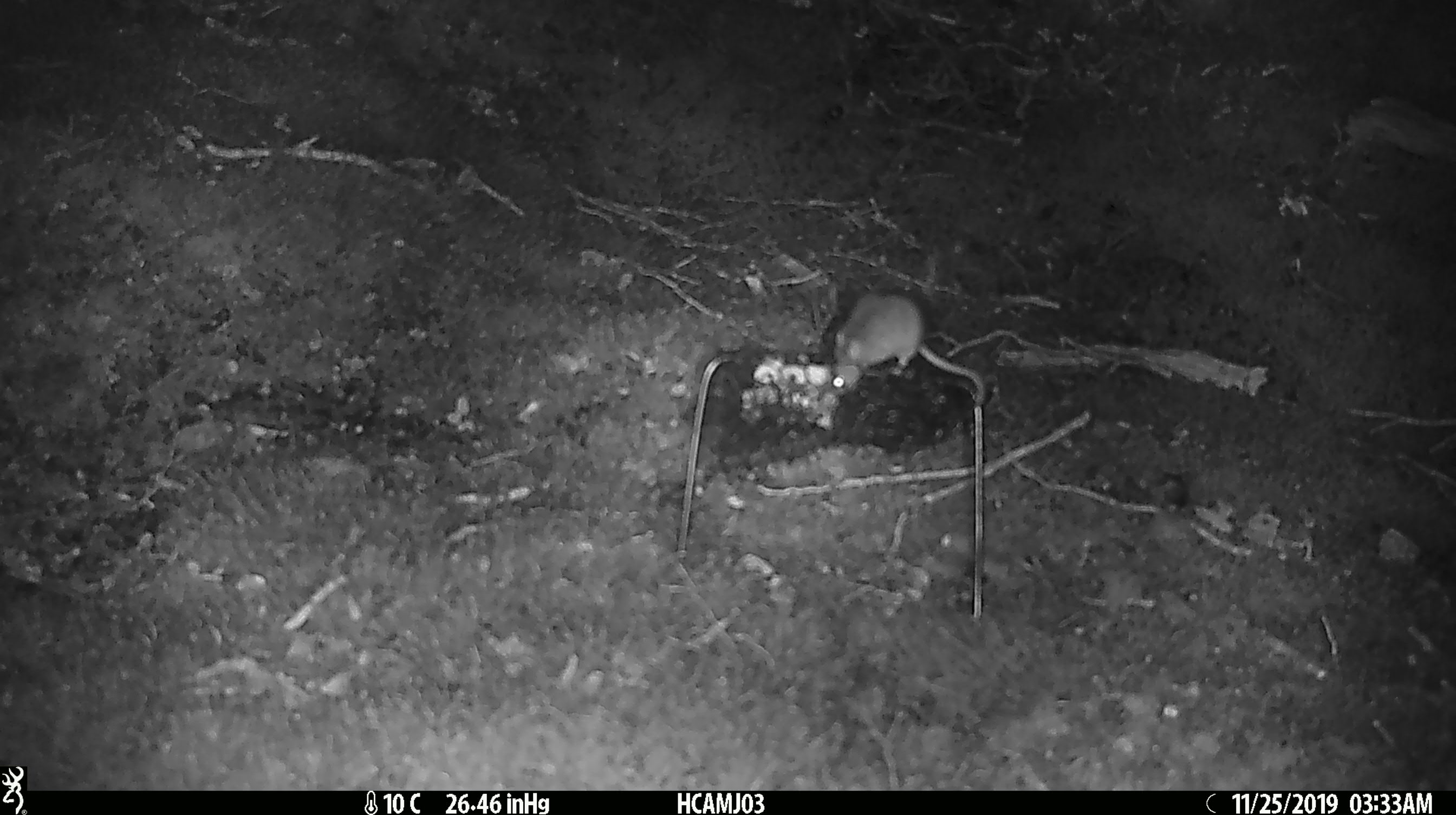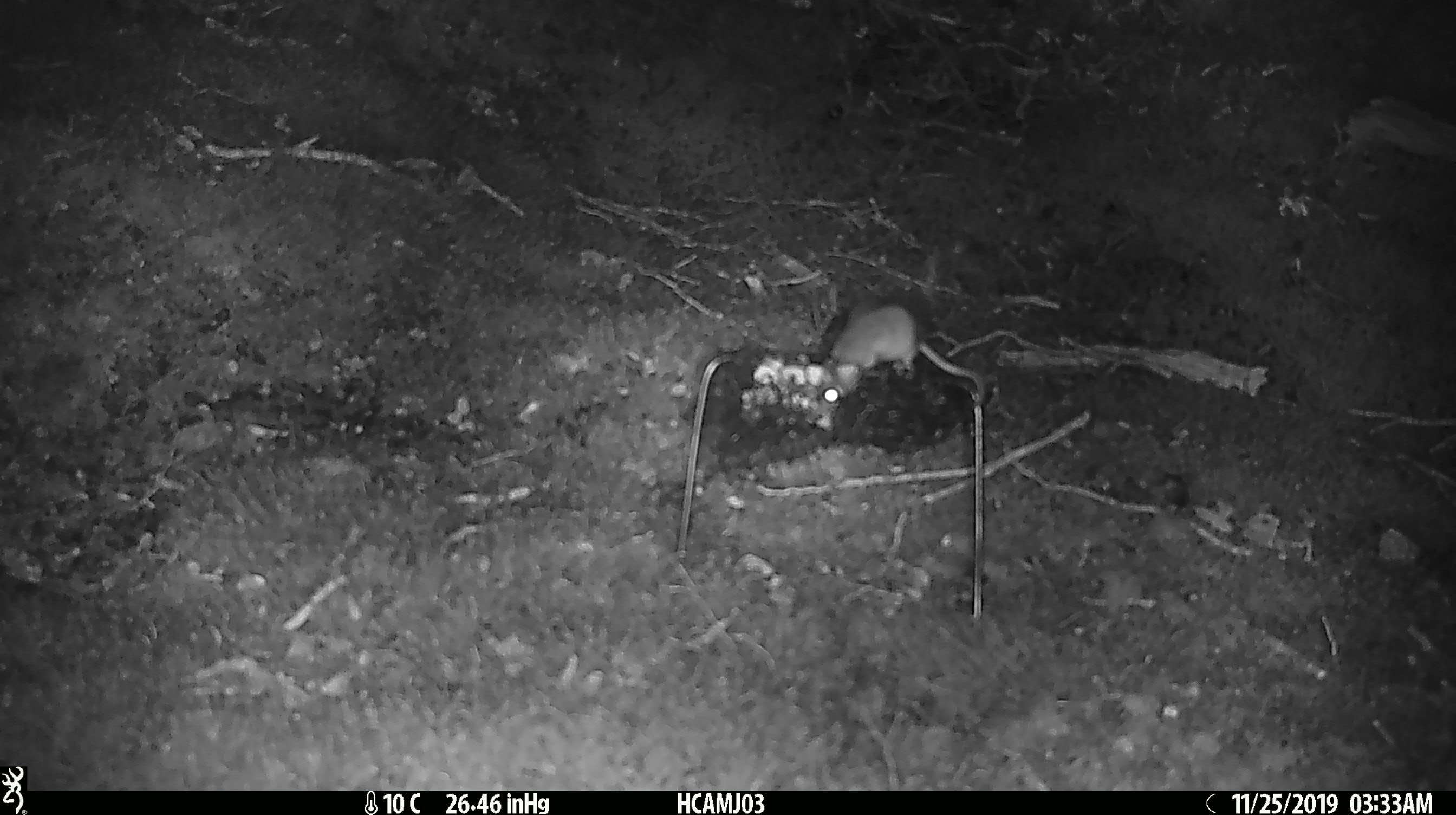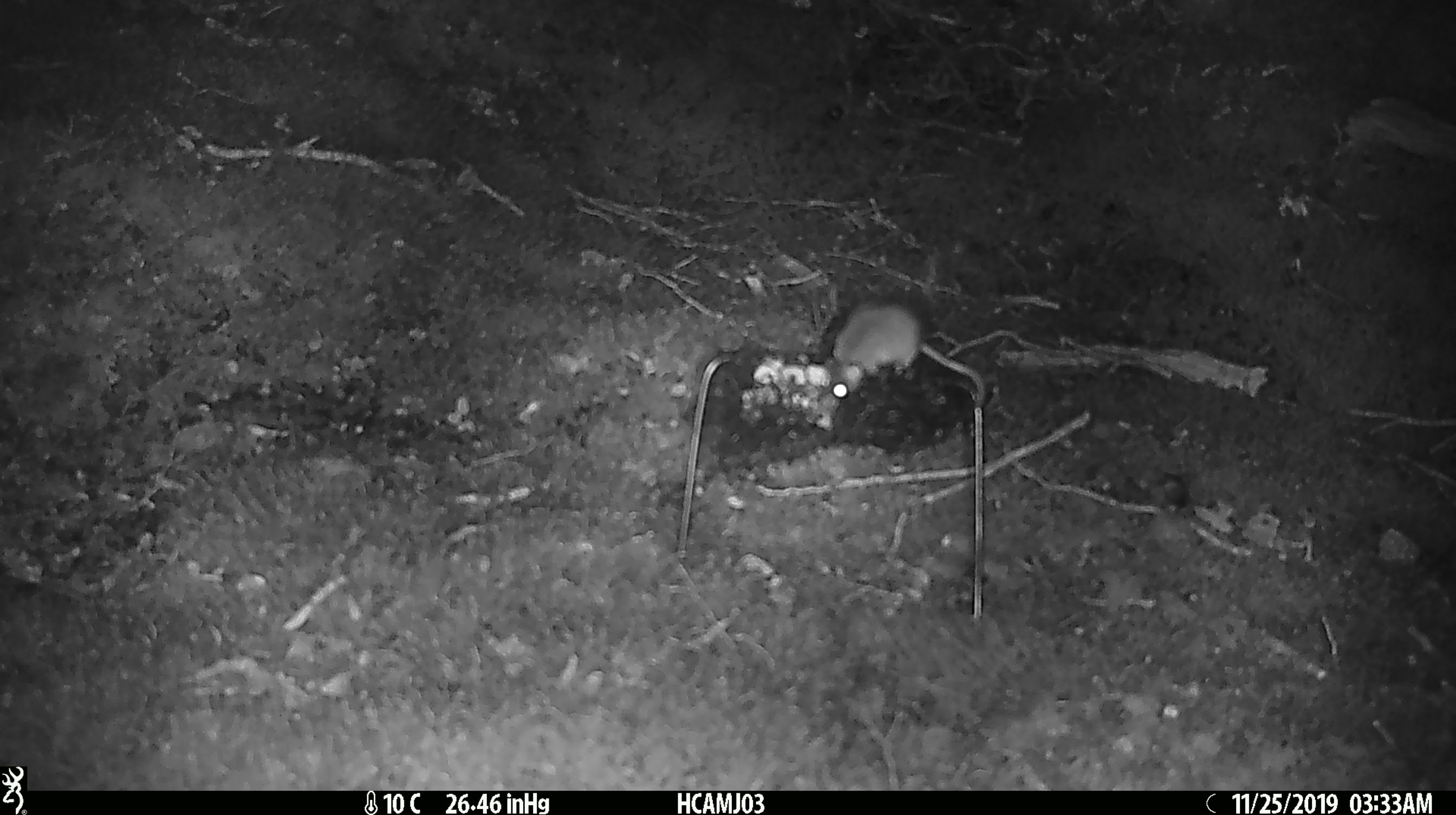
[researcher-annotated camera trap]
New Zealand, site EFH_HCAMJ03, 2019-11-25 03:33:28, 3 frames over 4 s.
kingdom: Animalia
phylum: Chordata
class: Mammalia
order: Rodentia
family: Muridae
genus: Mus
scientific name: Mus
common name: mouse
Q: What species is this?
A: Mouse (Mus).